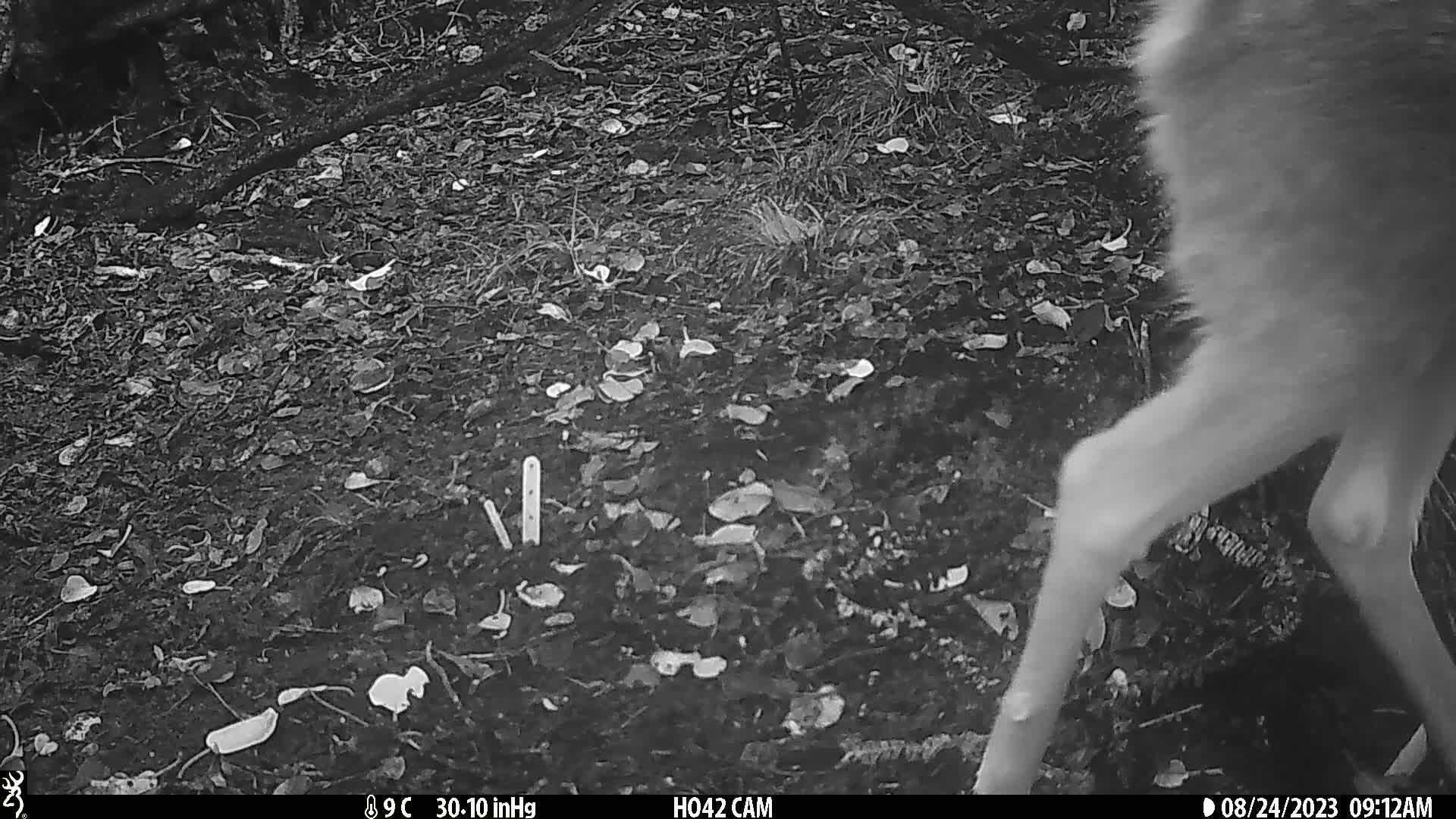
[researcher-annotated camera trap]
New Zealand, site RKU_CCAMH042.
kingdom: Animalia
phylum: Chordata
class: Mammalia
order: Artiodactyla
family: Cervidae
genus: Odocoileus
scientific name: Odocoileus virginianus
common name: white-tailed deer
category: white tailed deer